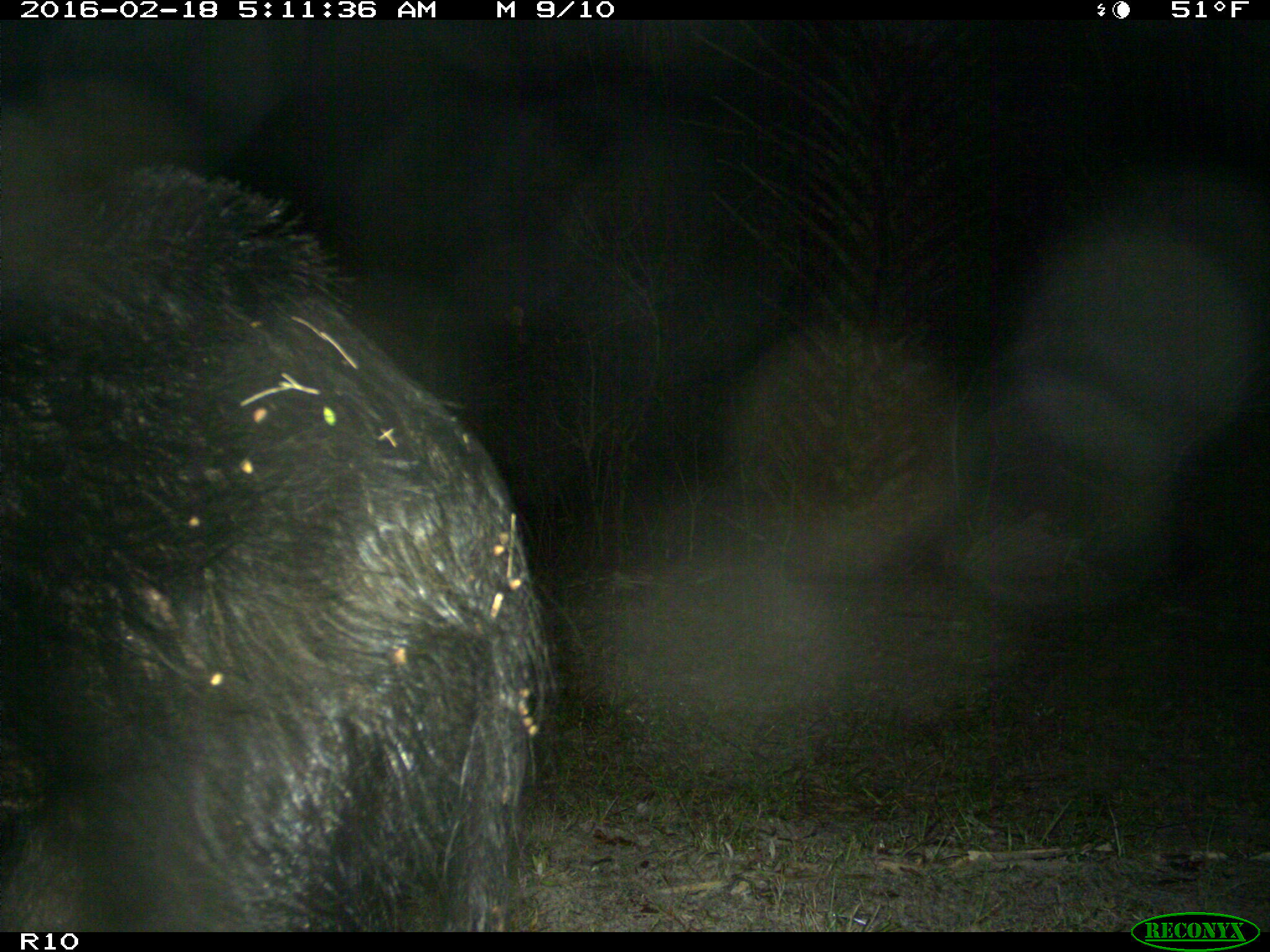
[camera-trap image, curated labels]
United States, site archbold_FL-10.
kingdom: Animalia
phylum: Chordata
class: Mammalia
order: Artiodactyla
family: Suidae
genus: Sus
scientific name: Sus scrofa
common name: wild boar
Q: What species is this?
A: Sus scrofa (wild boar).